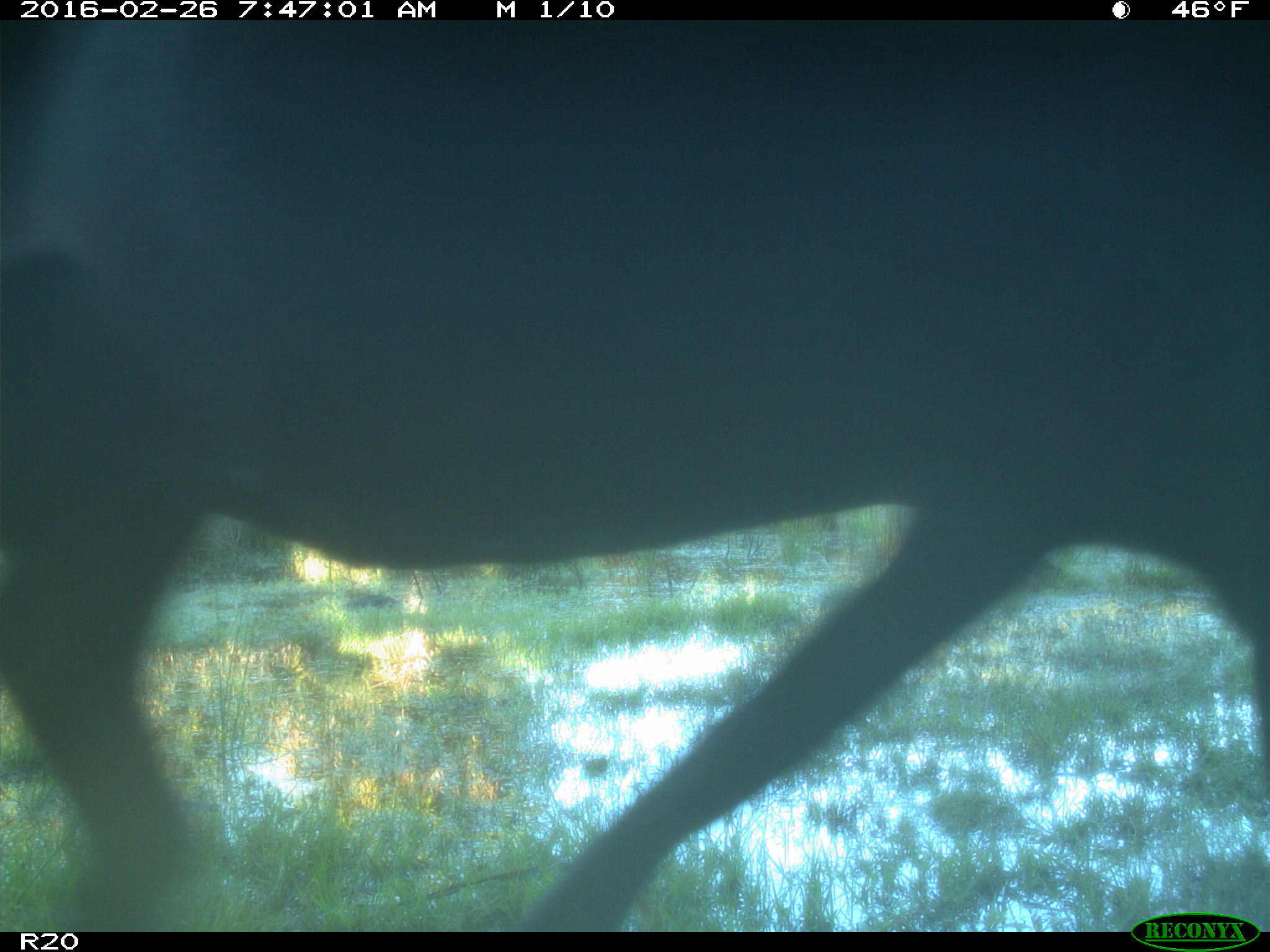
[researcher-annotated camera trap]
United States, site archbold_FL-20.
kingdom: Animalia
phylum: Chordata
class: Mammalia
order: Artiodactyla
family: Bovidae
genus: Bos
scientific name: Bos taurus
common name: domestic cow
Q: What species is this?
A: Bos taurus (domestic cow).